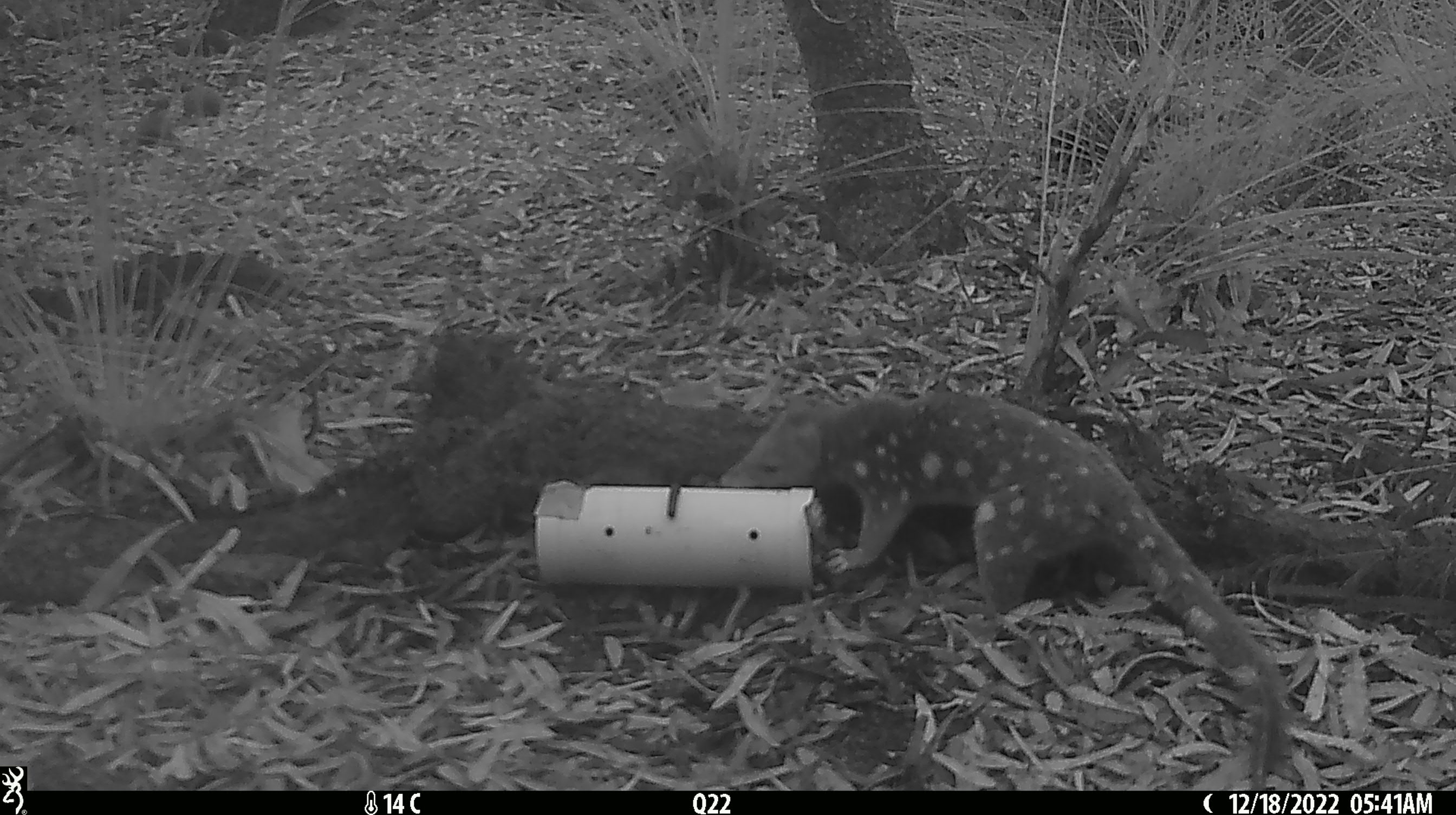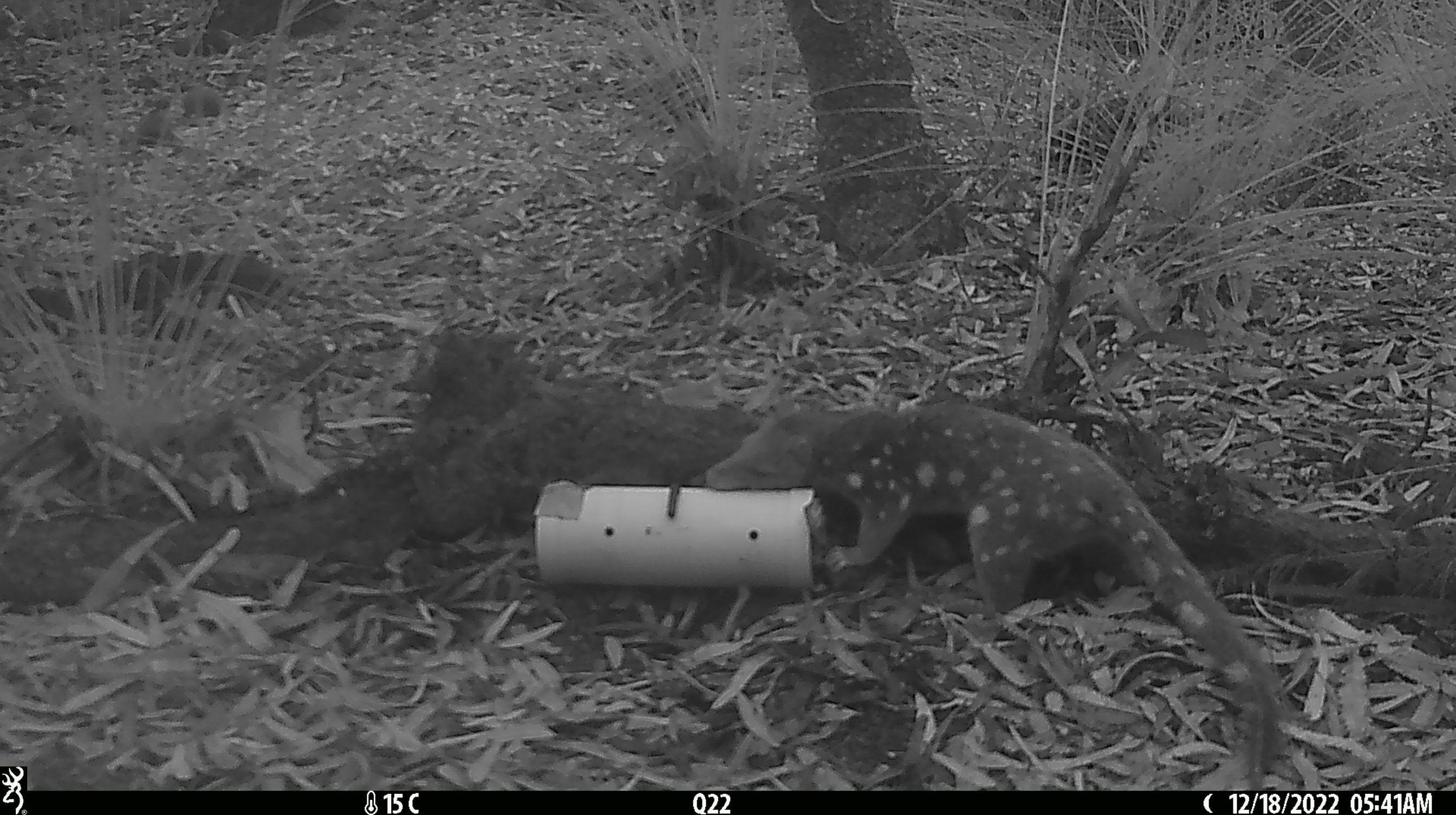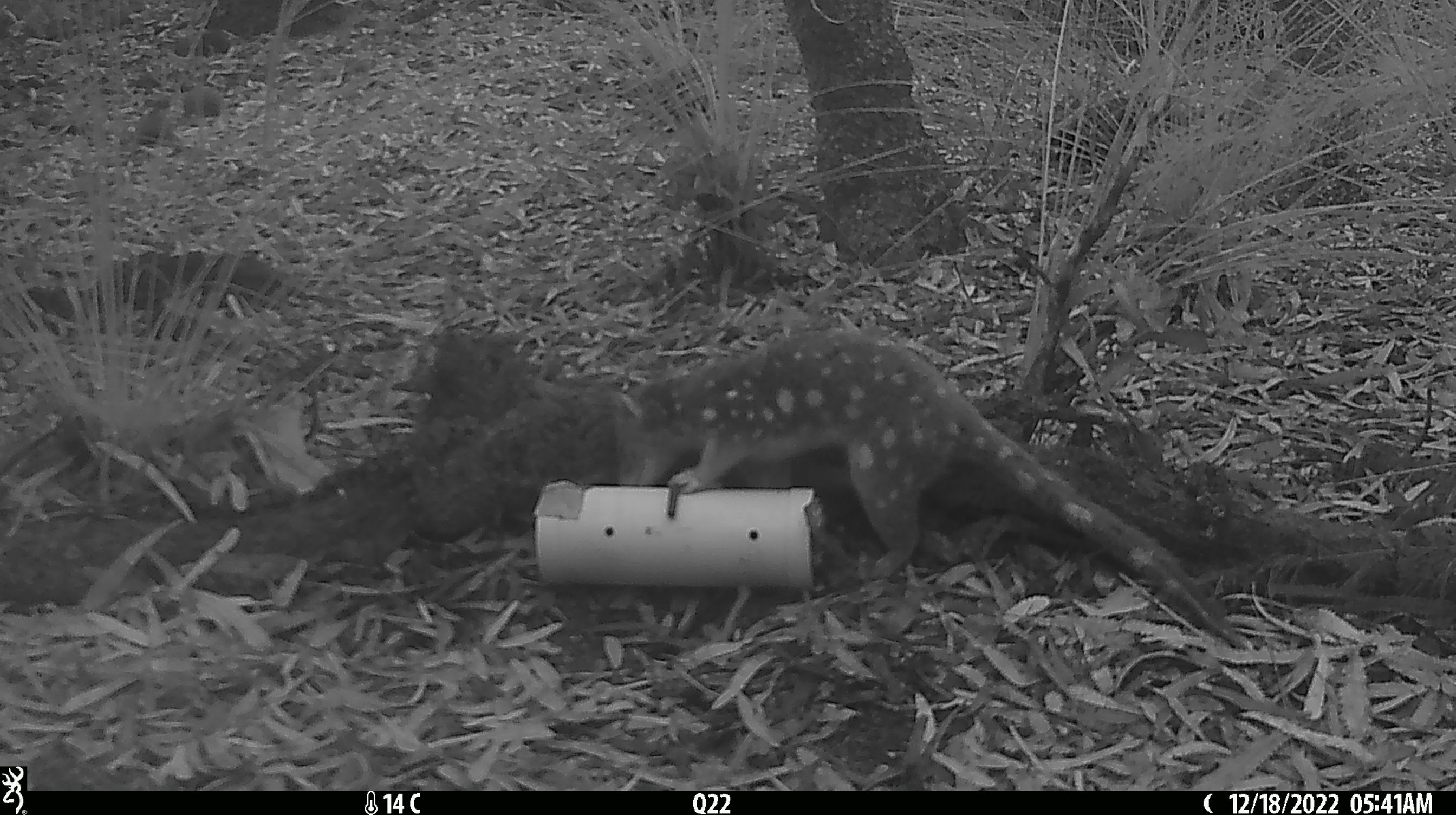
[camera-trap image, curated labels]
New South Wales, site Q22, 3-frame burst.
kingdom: Animalia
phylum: Chordata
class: Mammalia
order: Dasyuromorphia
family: Dasyuridae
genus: Dasyurus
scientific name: Dasyurus maculatus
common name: spotted-tailed quoll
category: quoll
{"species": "quoll (spotted-tailed quoll) (Dasyurus maculatus)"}